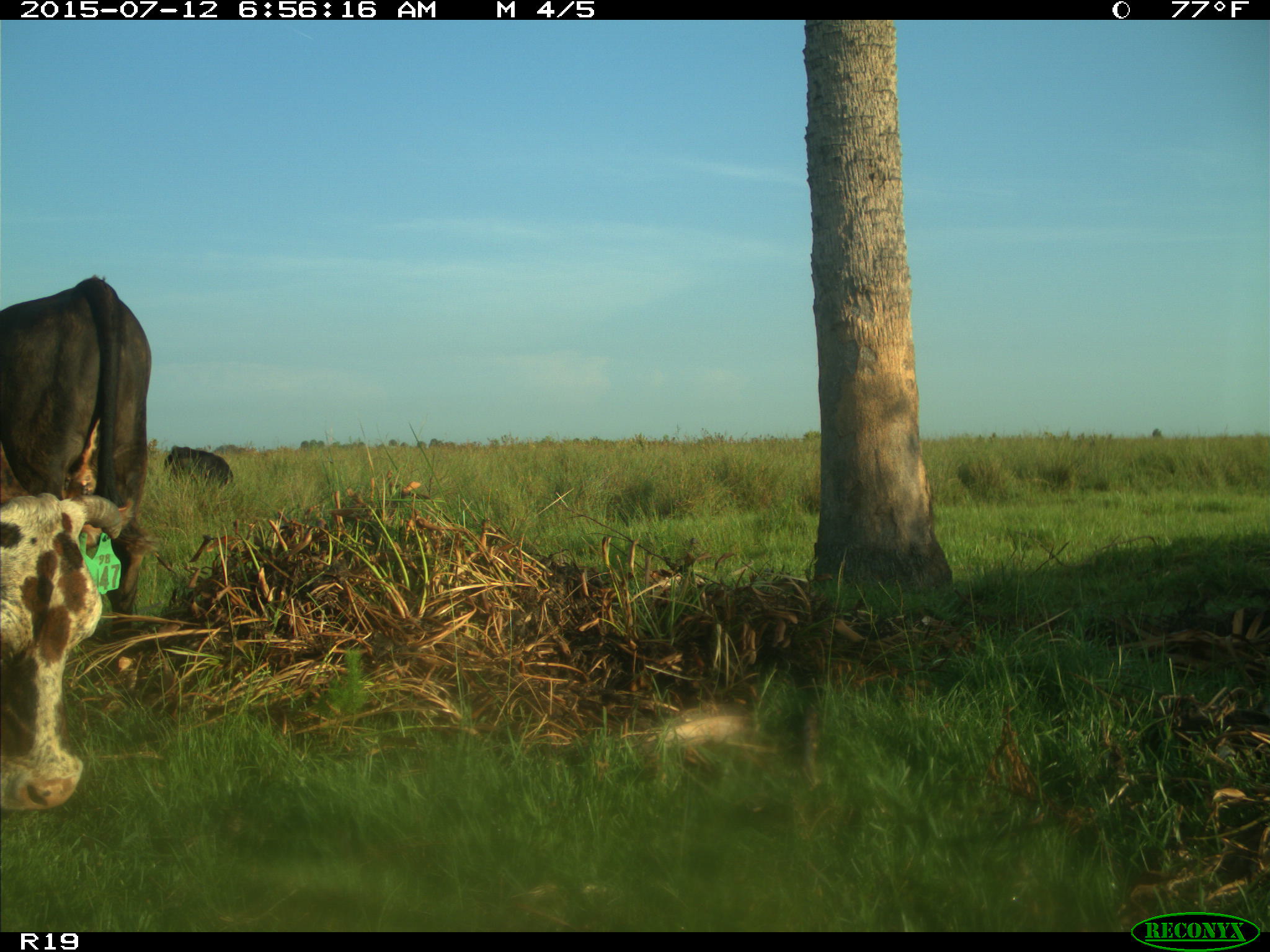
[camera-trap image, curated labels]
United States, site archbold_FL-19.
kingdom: Animalia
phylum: Chordata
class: Mammalia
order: Artiodactyla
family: Bovidae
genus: Bos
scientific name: Bos taurus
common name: domestic cow